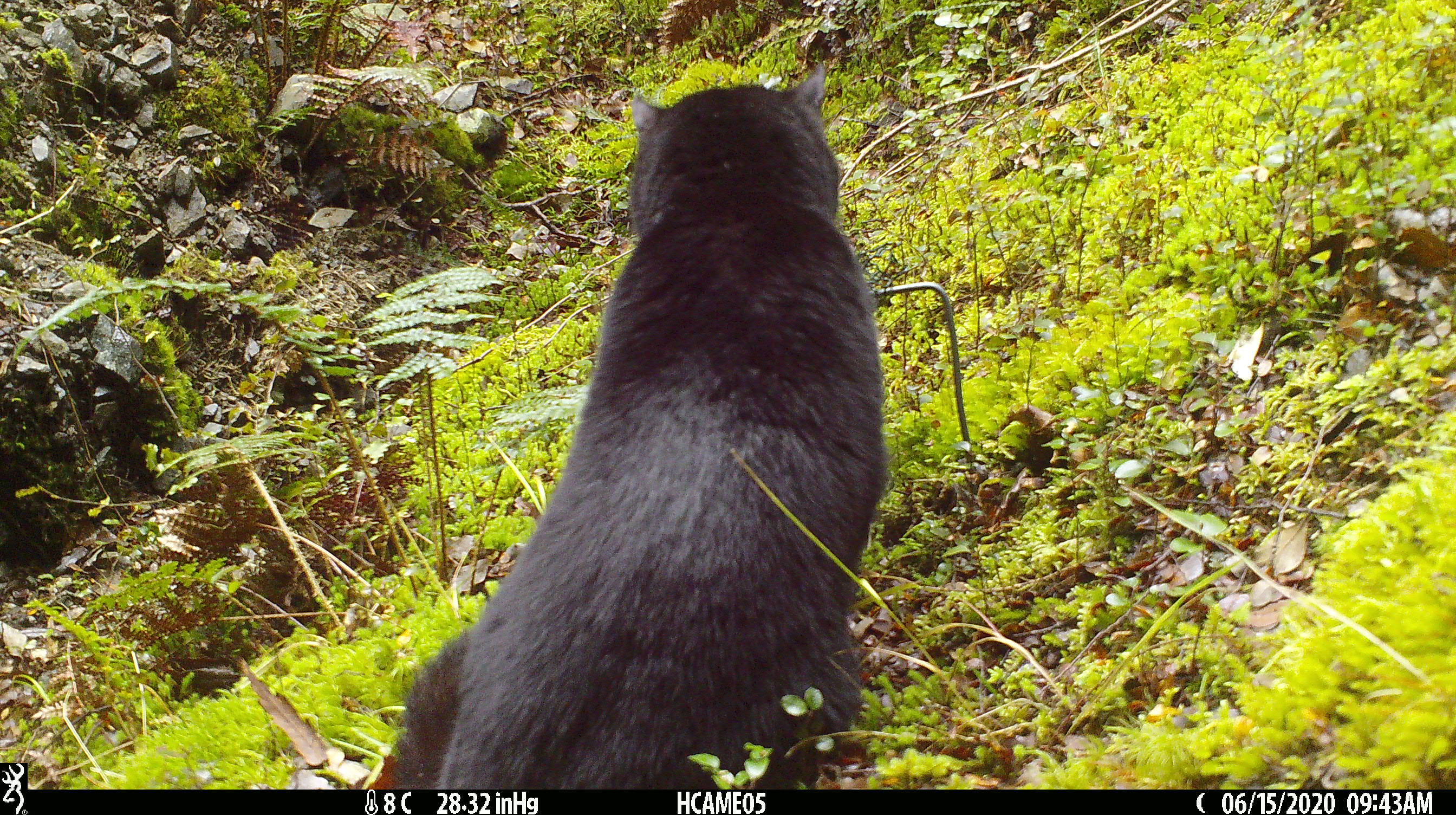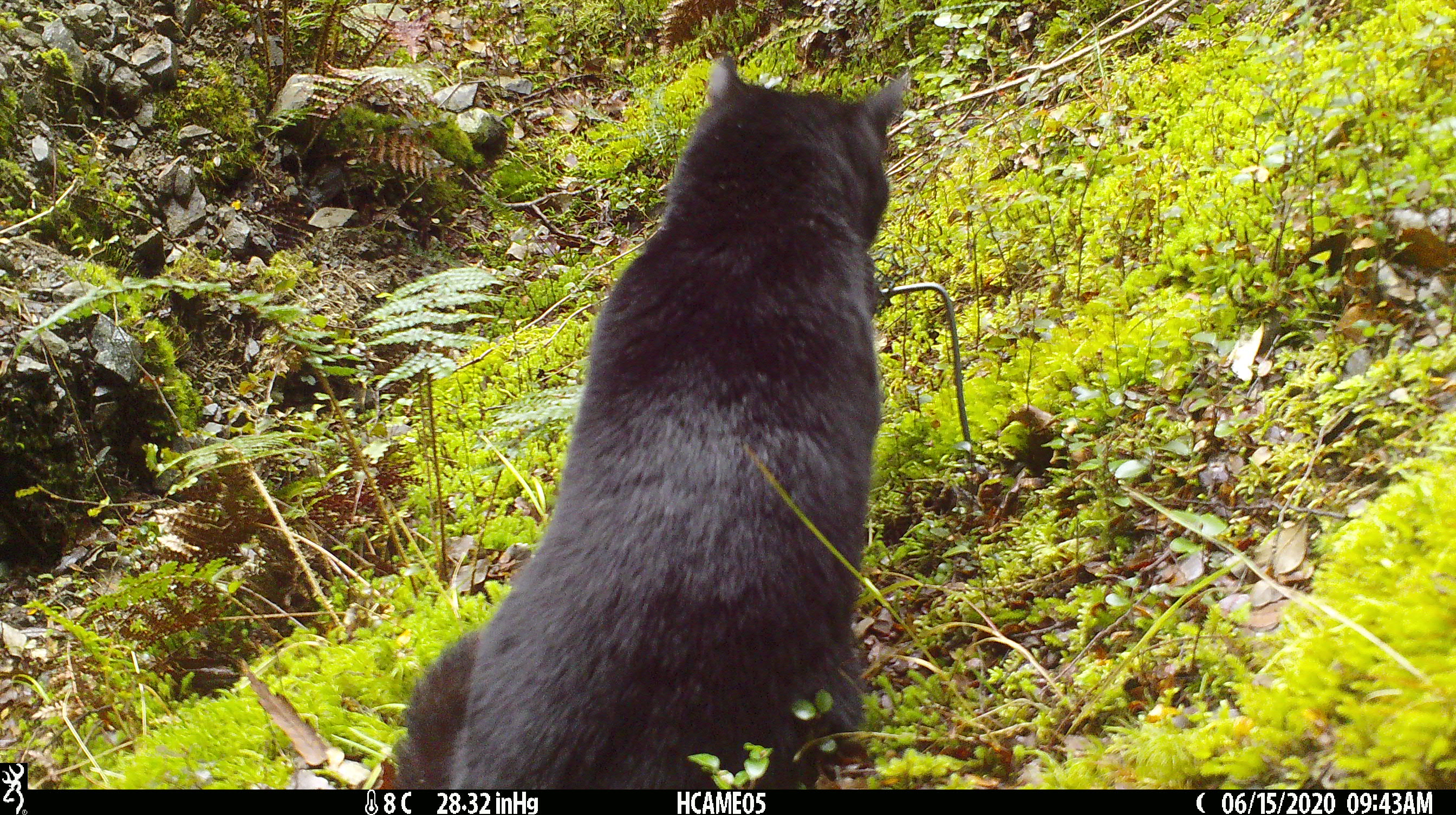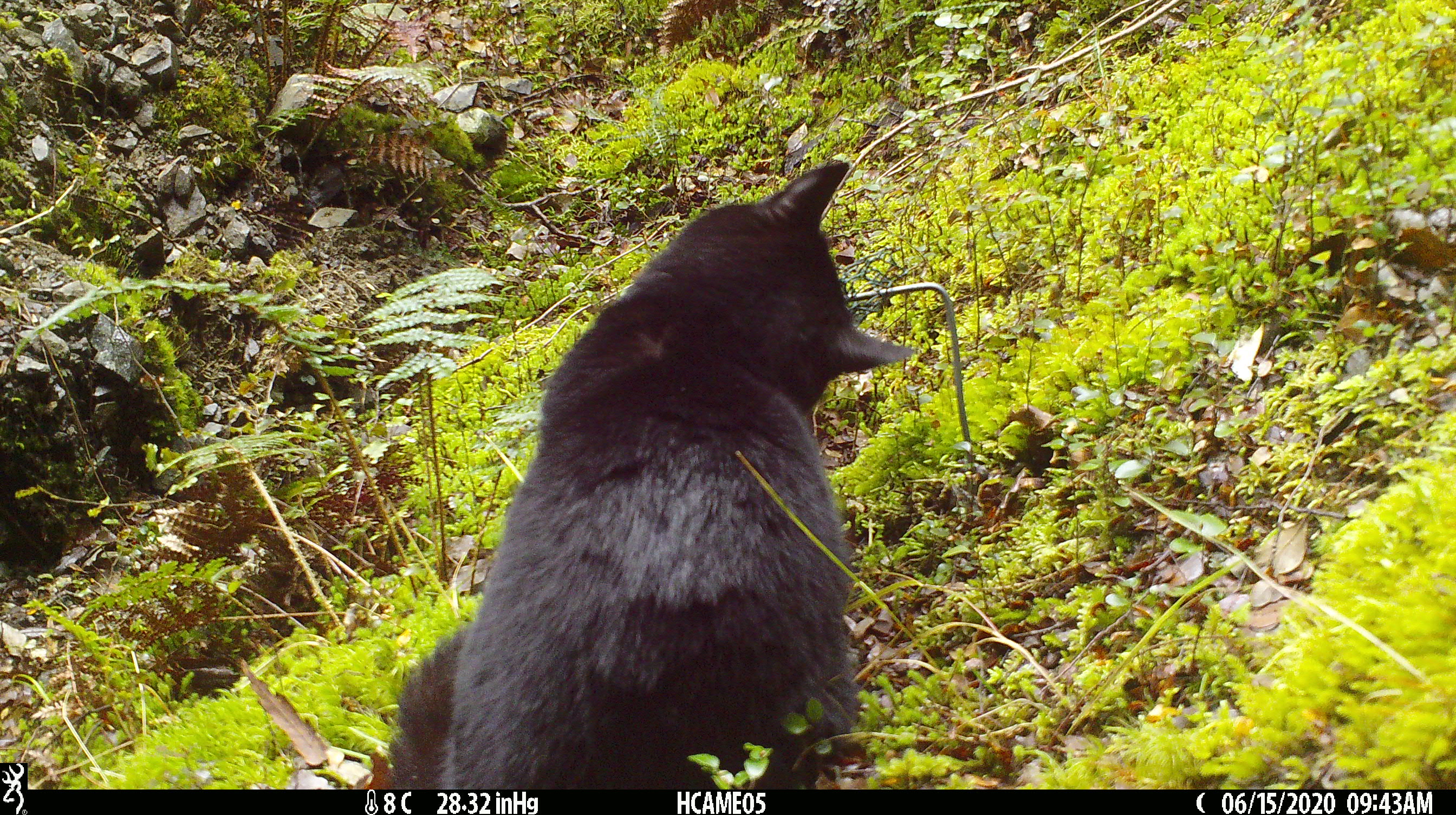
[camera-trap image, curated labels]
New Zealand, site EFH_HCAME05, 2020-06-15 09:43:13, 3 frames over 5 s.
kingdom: Animalia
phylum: Chordata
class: Mammalia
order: Carnivora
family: Felidae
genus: Felis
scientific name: Felis catus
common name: domestic cat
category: cat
Cat (domestic cat) (Felis catus).